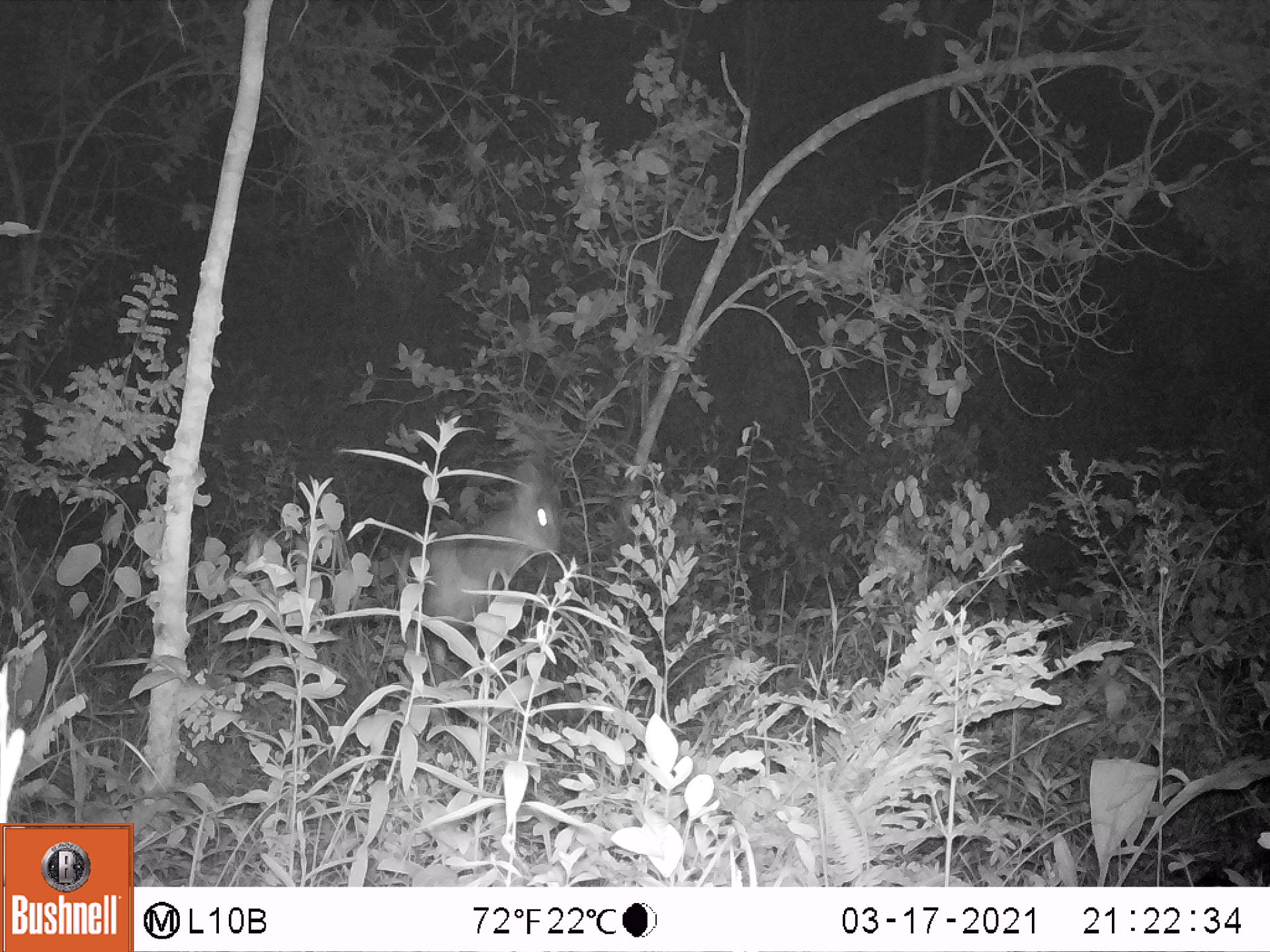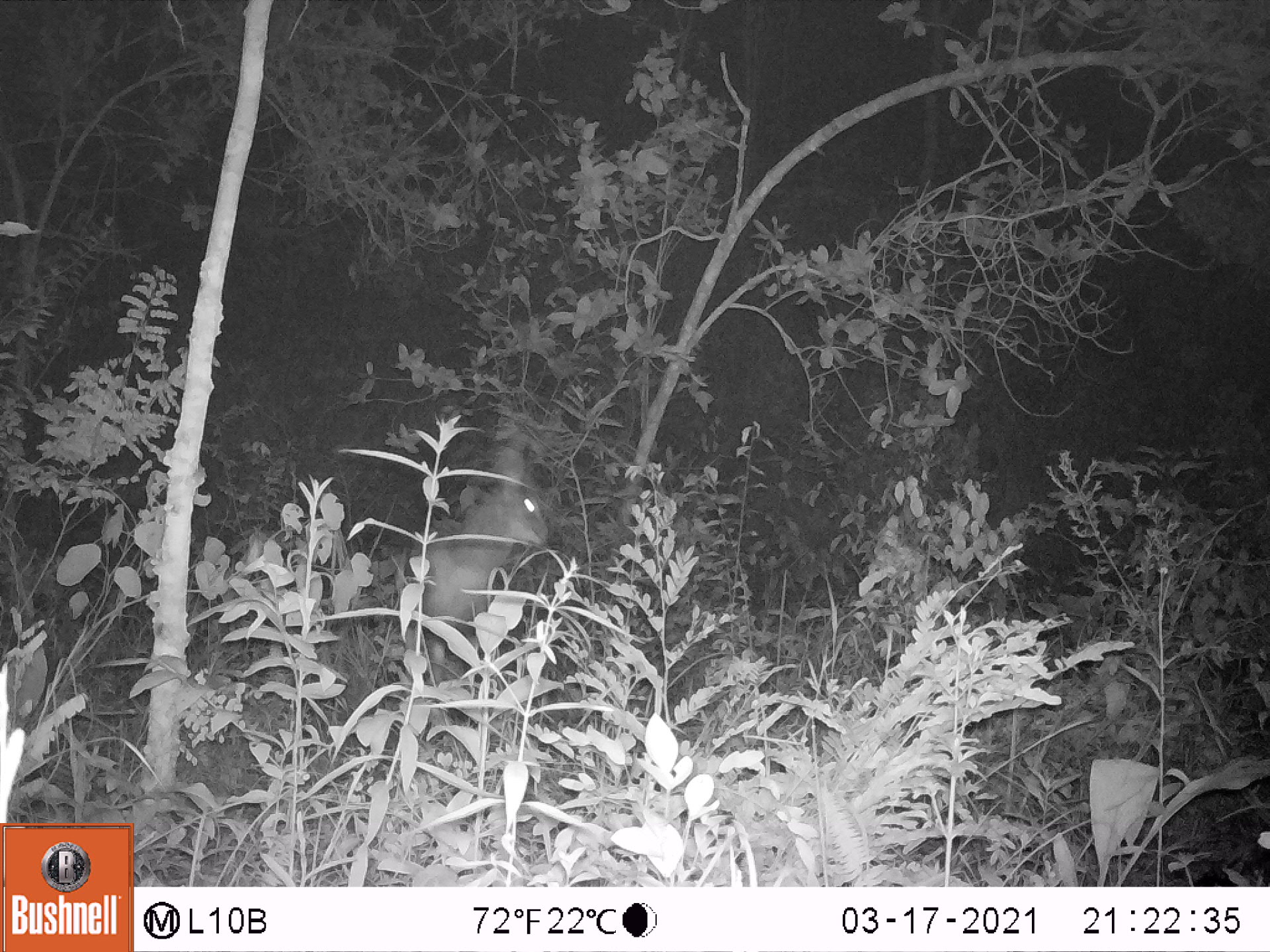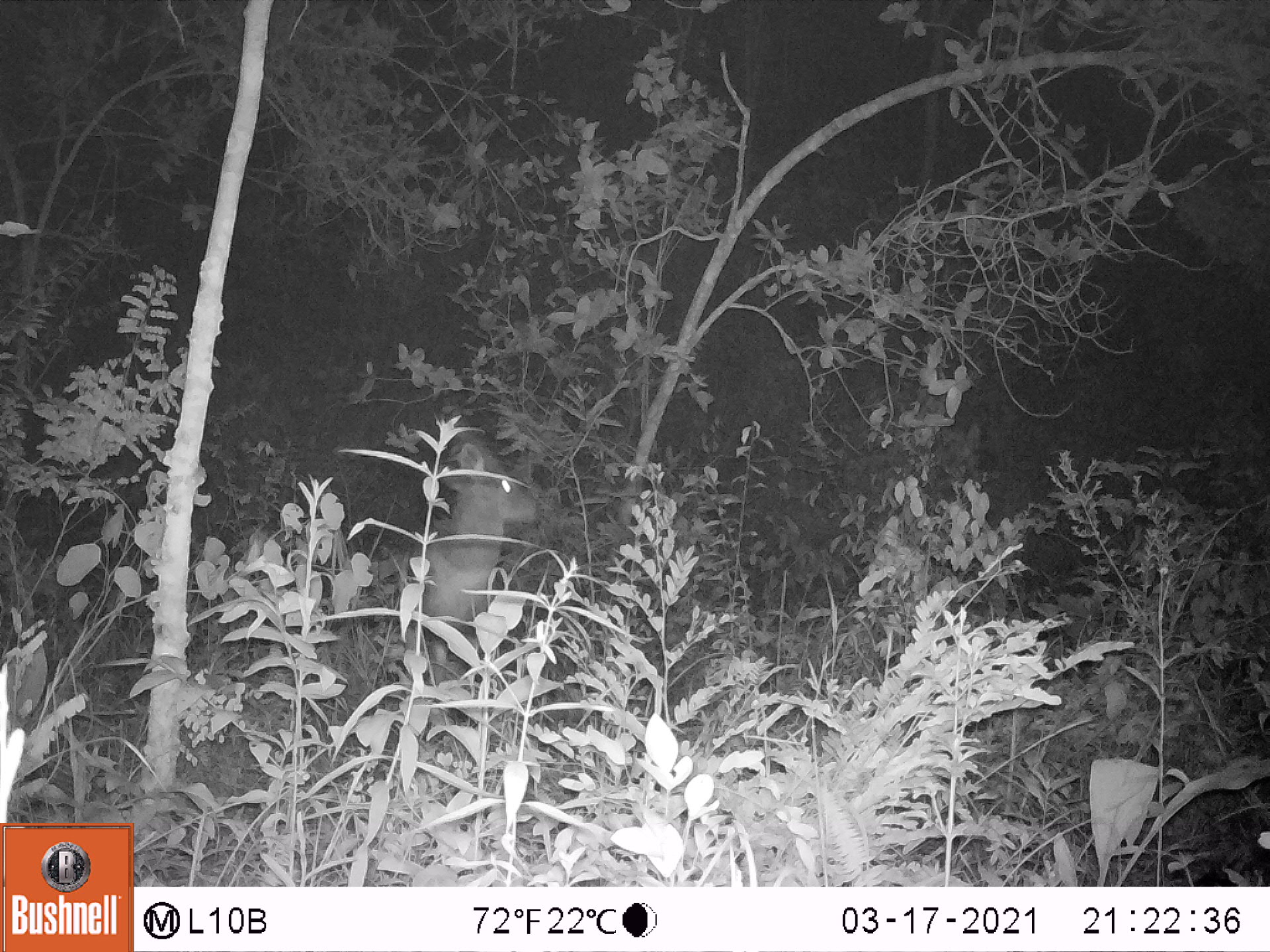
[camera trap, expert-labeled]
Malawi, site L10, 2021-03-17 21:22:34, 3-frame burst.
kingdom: Animalia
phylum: Chordata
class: Mammalia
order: Artiodactyla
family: Bovidae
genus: Tragelaphus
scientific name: Tragelaphus sylvaticus sylvaticus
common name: cape bushbuck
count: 1